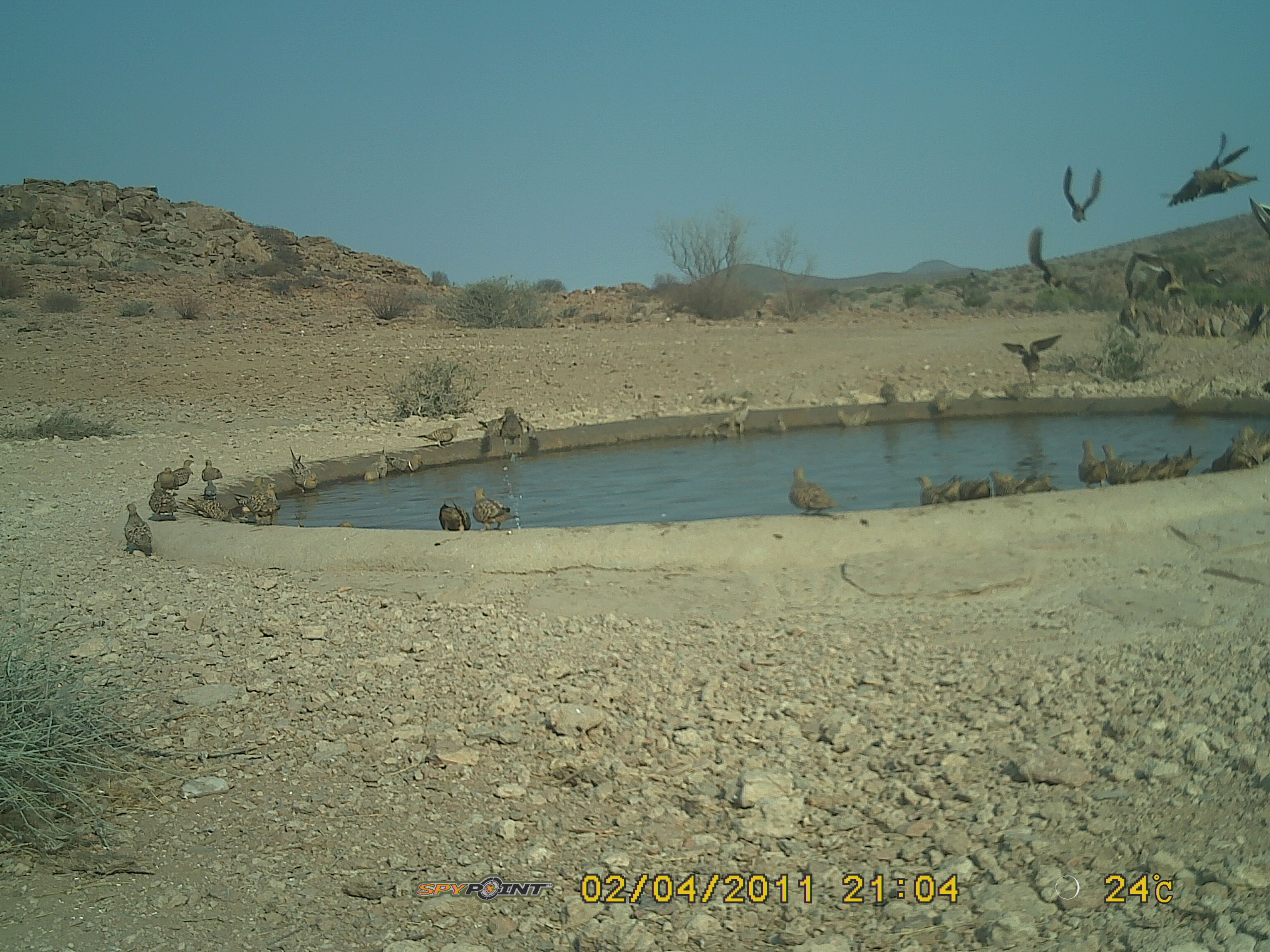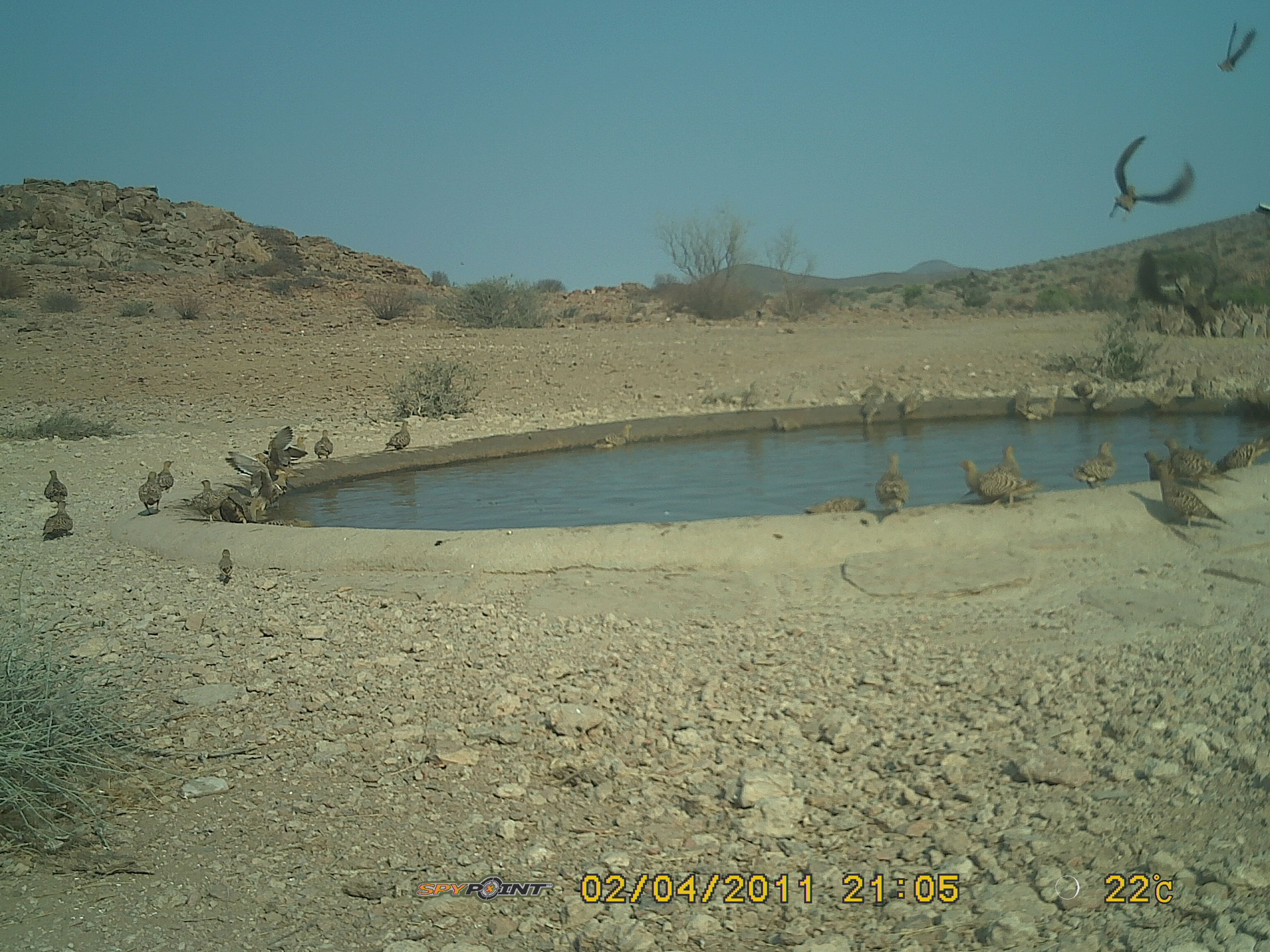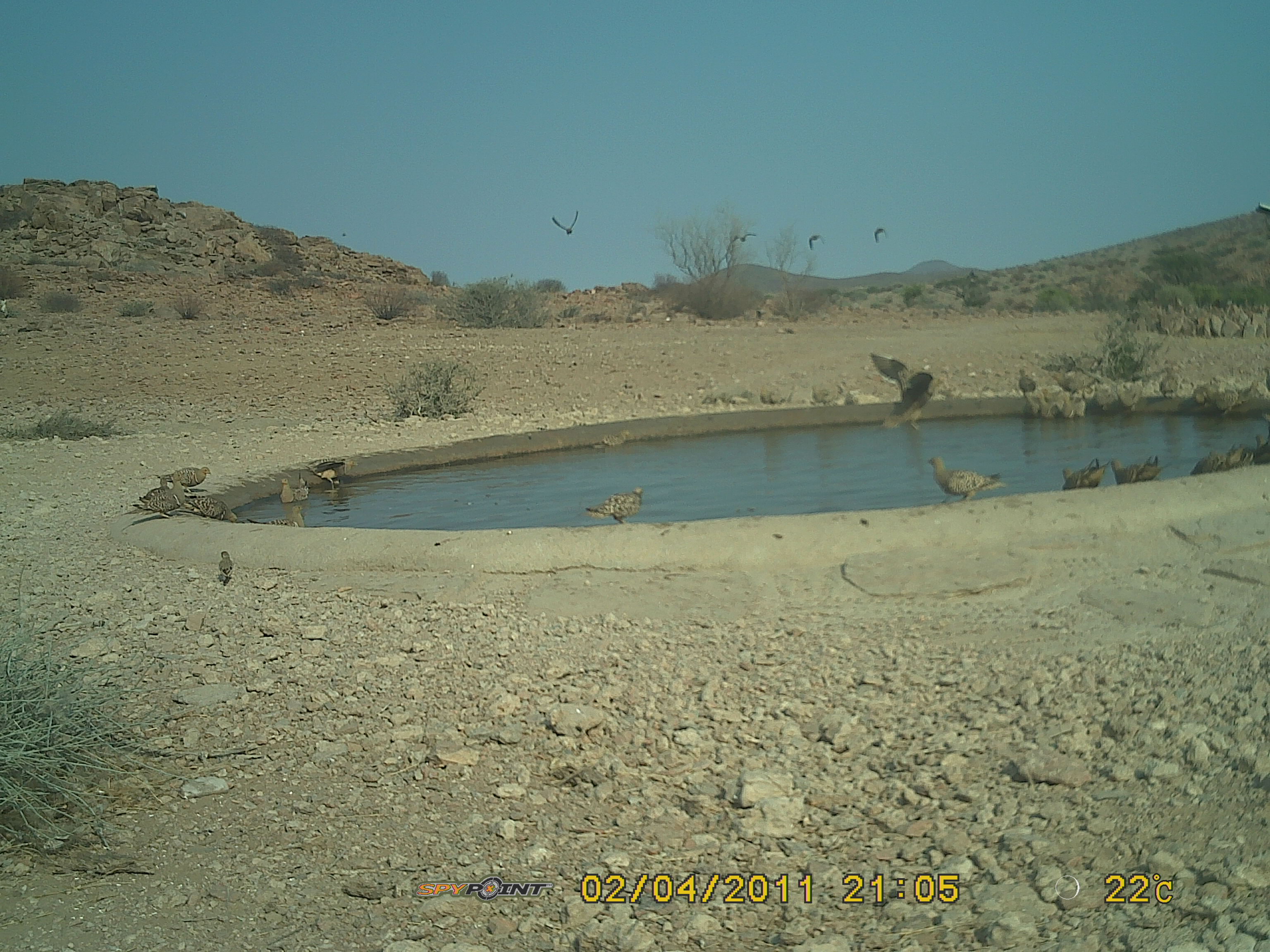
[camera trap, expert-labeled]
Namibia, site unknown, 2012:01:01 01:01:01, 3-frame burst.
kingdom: Animalia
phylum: Chordata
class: Aves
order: Pterocliformes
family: Pteroclidae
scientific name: Pteroclidae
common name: sandgrouse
Pteroclidae (sandgrouse).